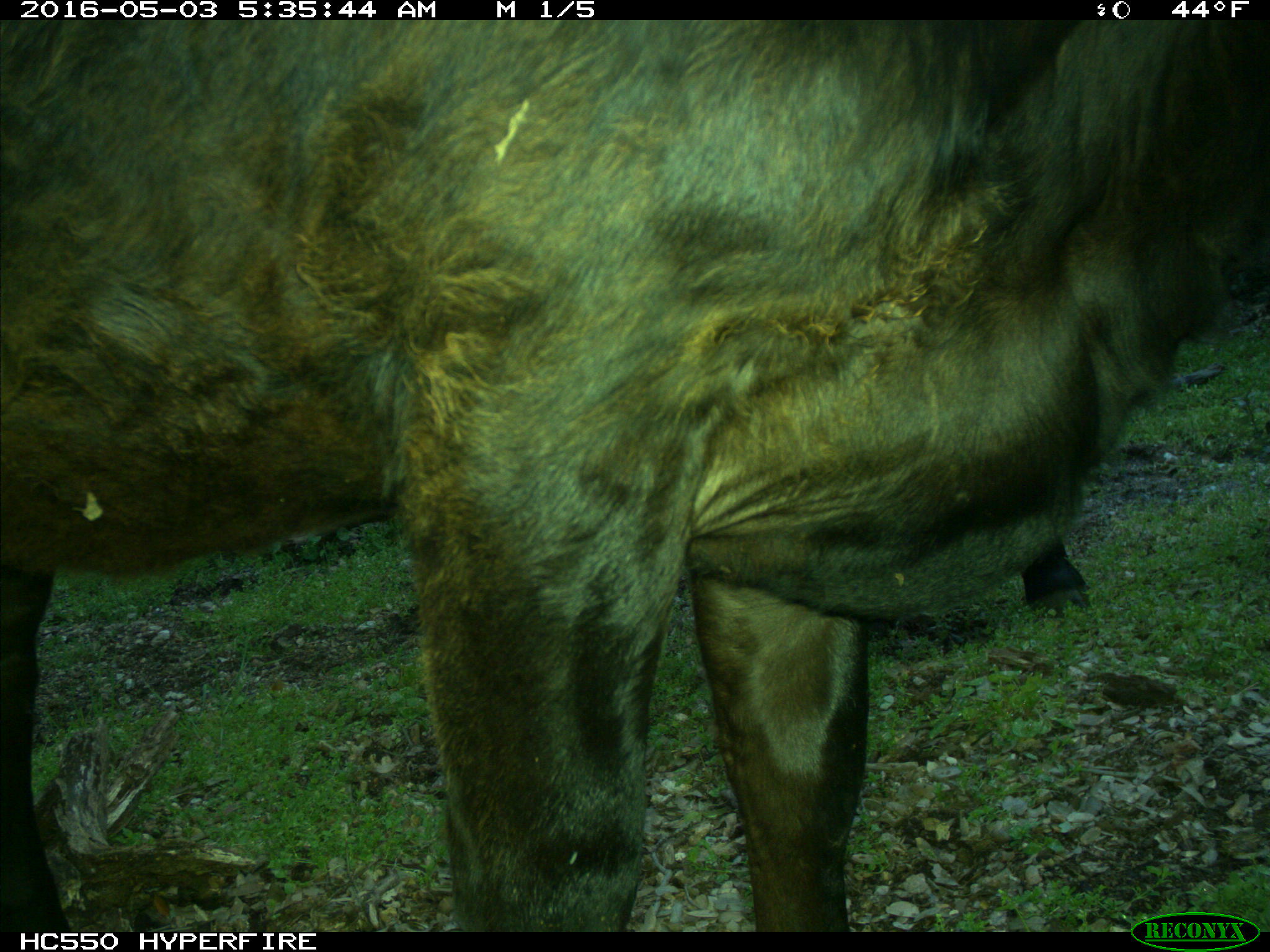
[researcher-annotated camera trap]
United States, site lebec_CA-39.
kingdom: Animalia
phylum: Chordata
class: Mammalia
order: Artiodactyla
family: Bovidae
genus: Bos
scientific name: Bos taurus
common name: domestic cow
Bos taurus (domestic cow).